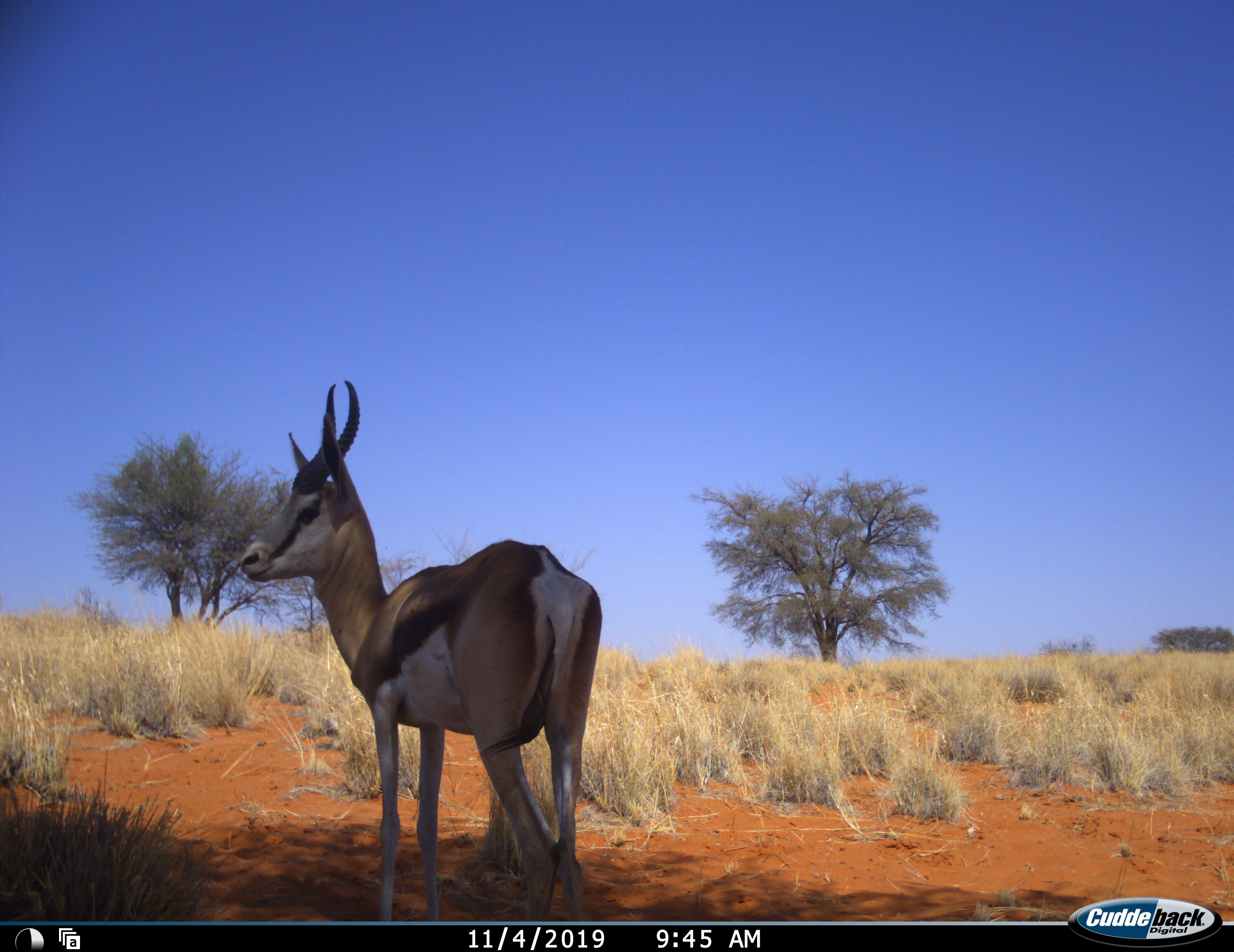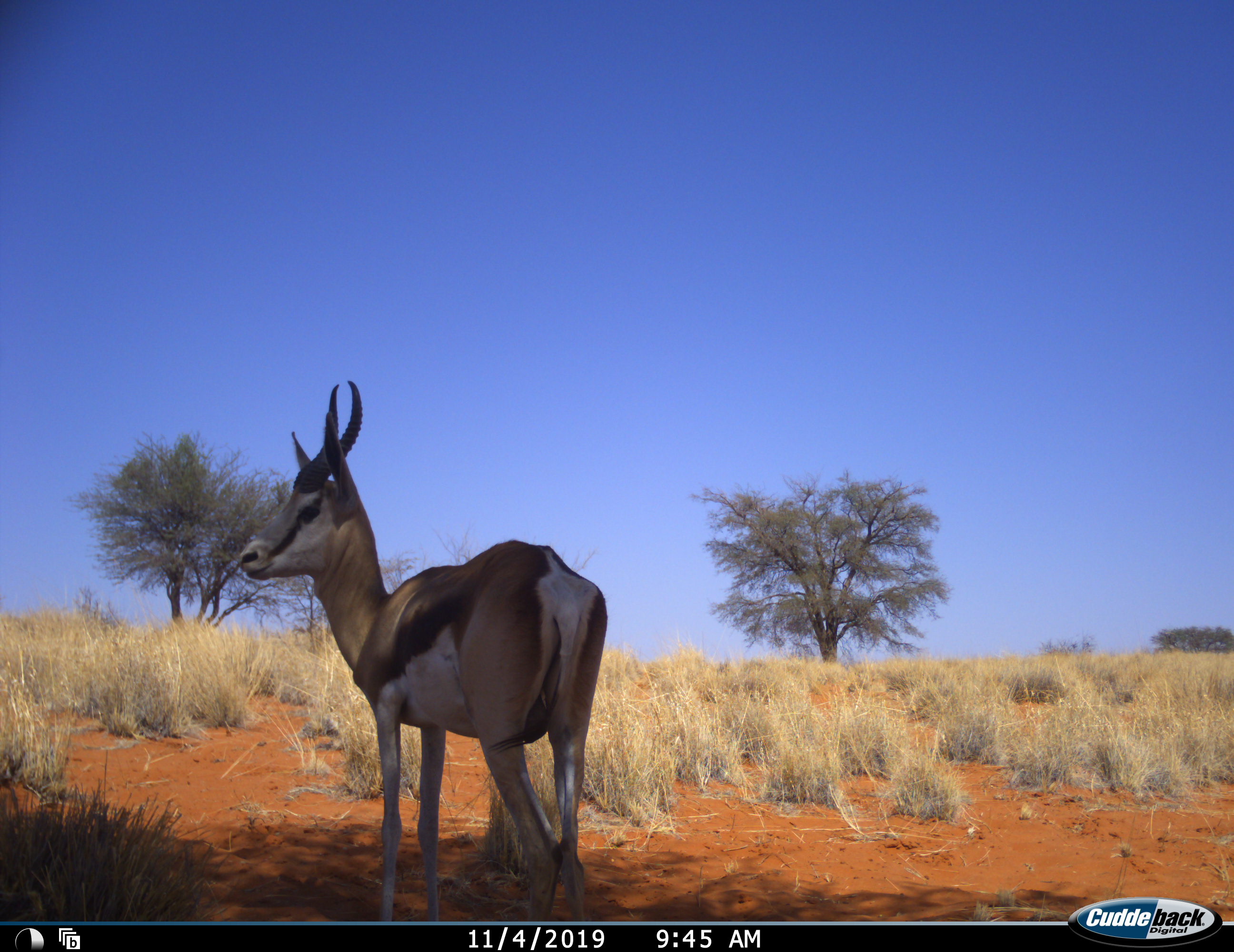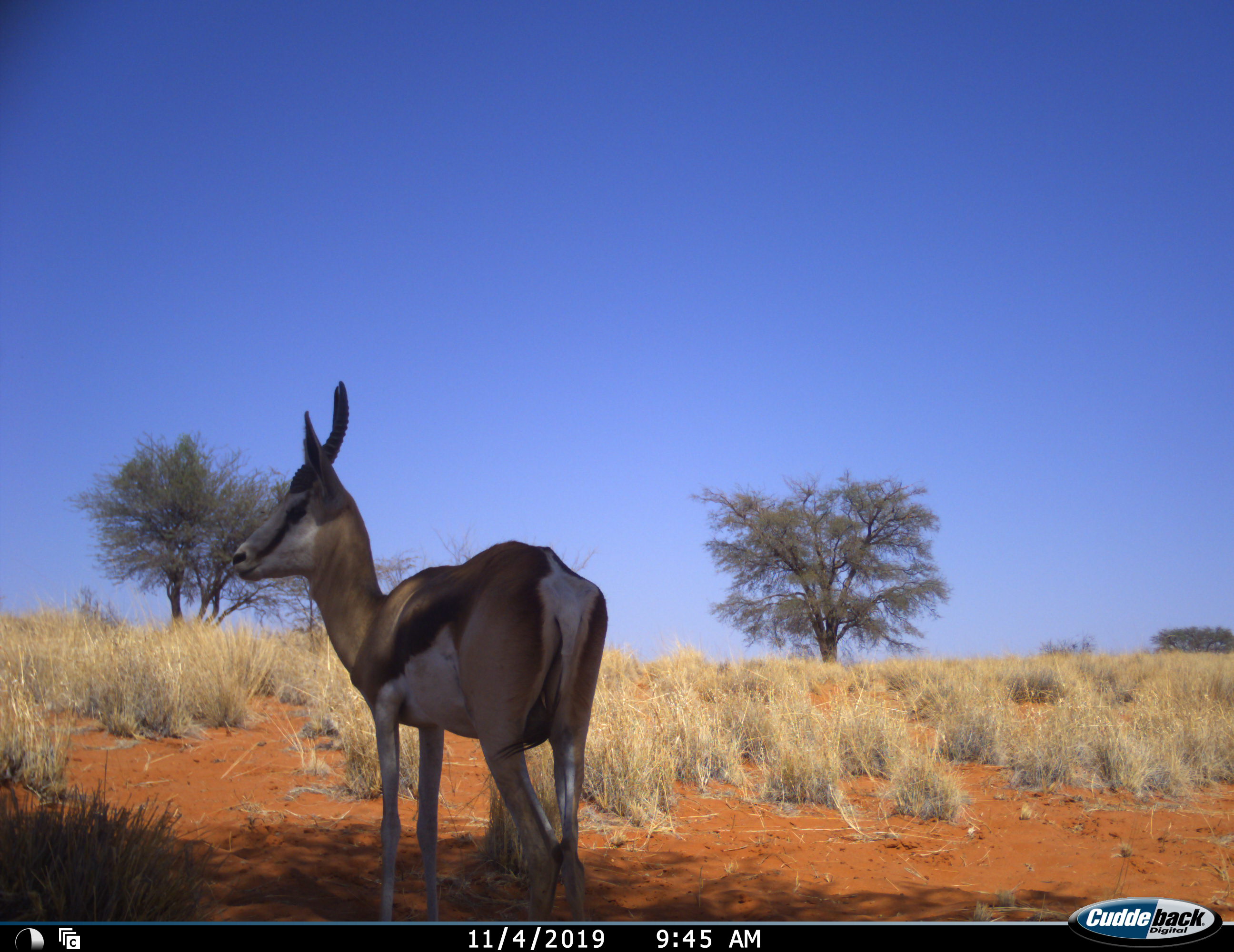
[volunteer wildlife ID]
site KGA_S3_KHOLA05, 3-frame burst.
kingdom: Animalia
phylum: Chordata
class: Mammalia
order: Artiodactyla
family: Bovidae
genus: Antidorcas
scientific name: Antidorcas marsupialis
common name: springbok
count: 1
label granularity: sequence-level